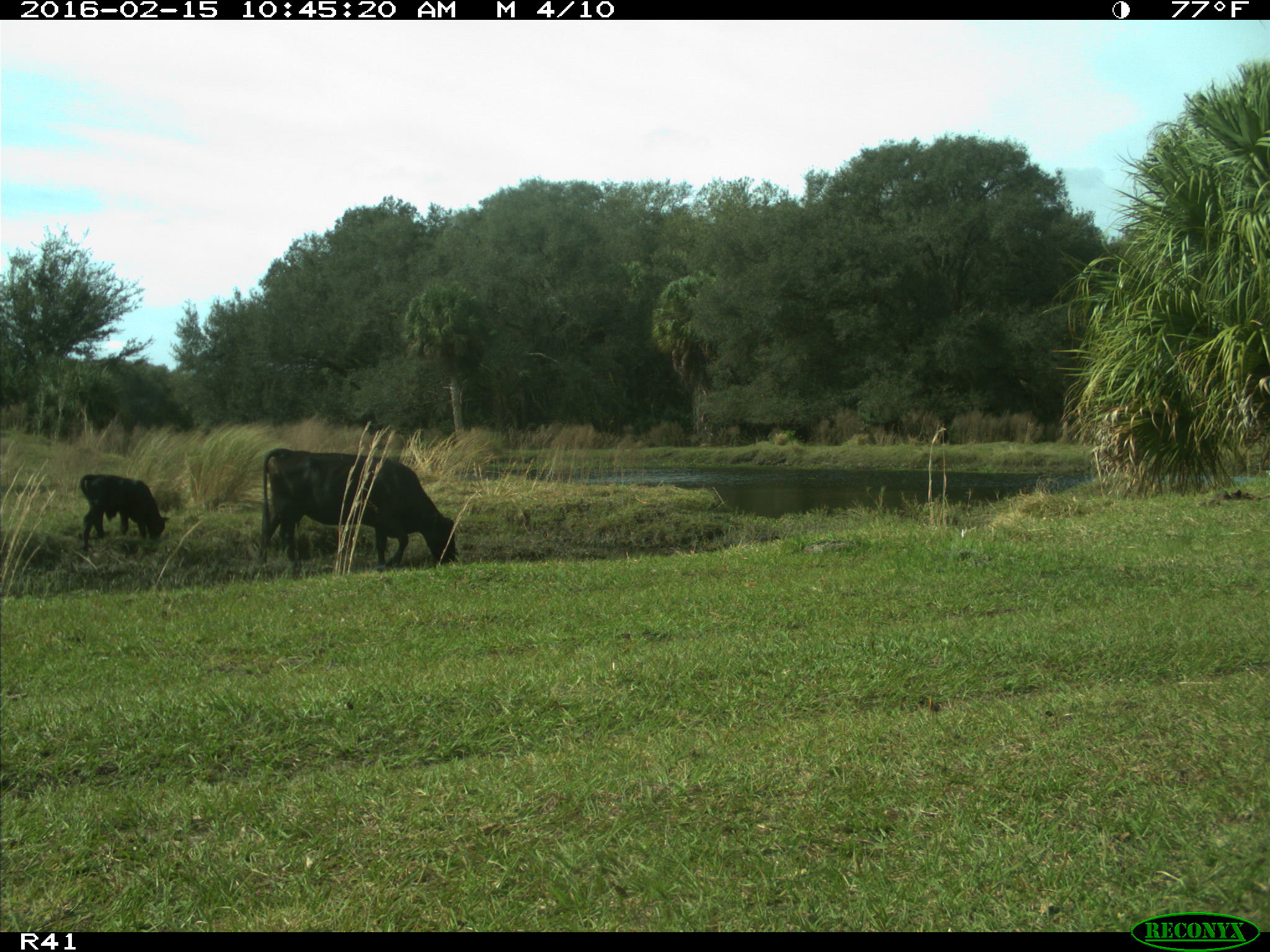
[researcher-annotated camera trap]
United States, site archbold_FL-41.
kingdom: Animalia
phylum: Chordata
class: Mammalia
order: Artiodactyla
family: Bovidae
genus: Bos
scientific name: Bos taurus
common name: domestic cow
Bos taurus (domestic cow).